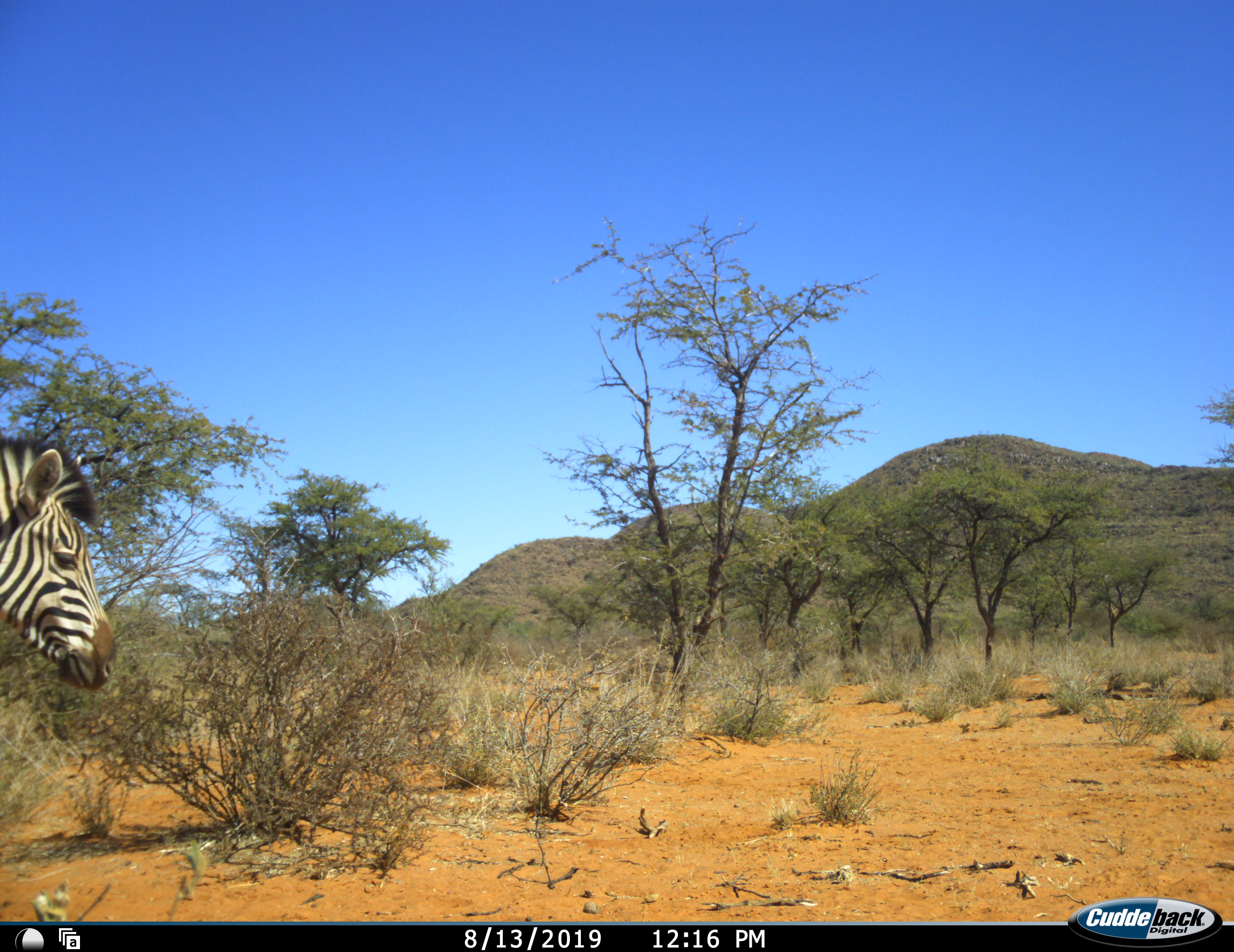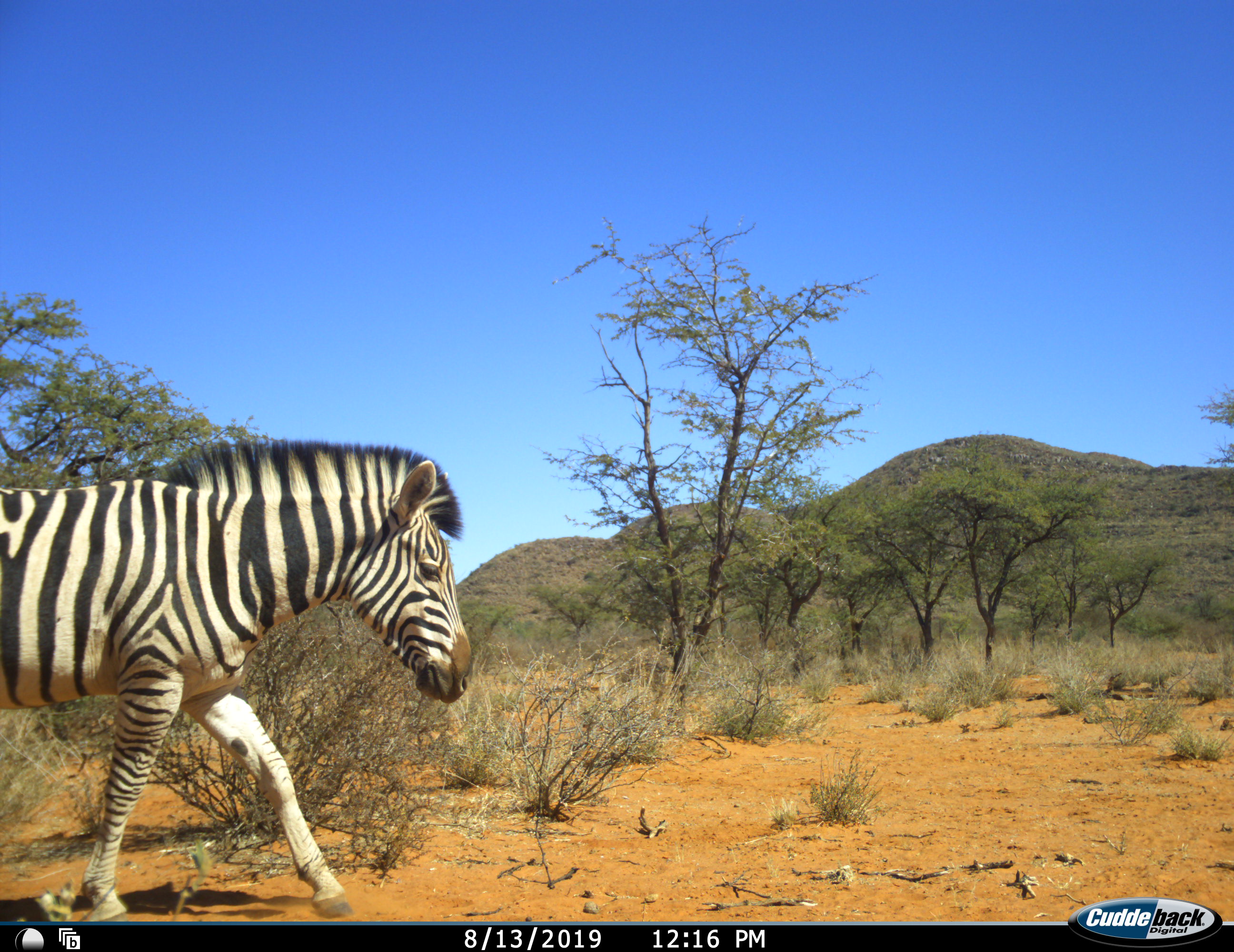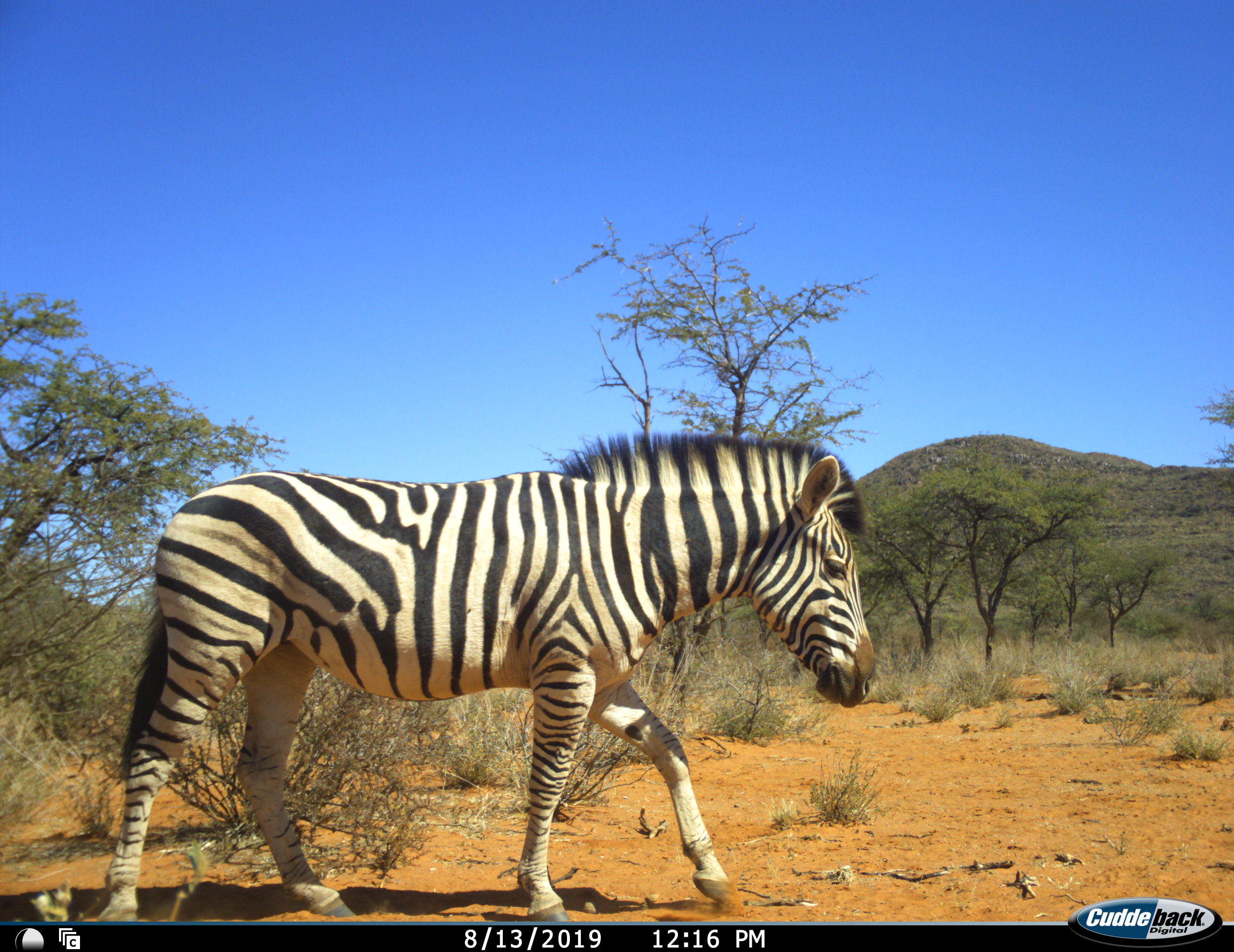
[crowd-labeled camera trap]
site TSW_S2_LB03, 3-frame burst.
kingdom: Animalia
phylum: Chordata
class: Mammalia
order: Perissodactyla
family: Equidae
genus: Equus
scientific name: Equus quagga burchellii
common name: burchell's zebra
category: zebraburchells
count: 1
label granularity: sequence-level